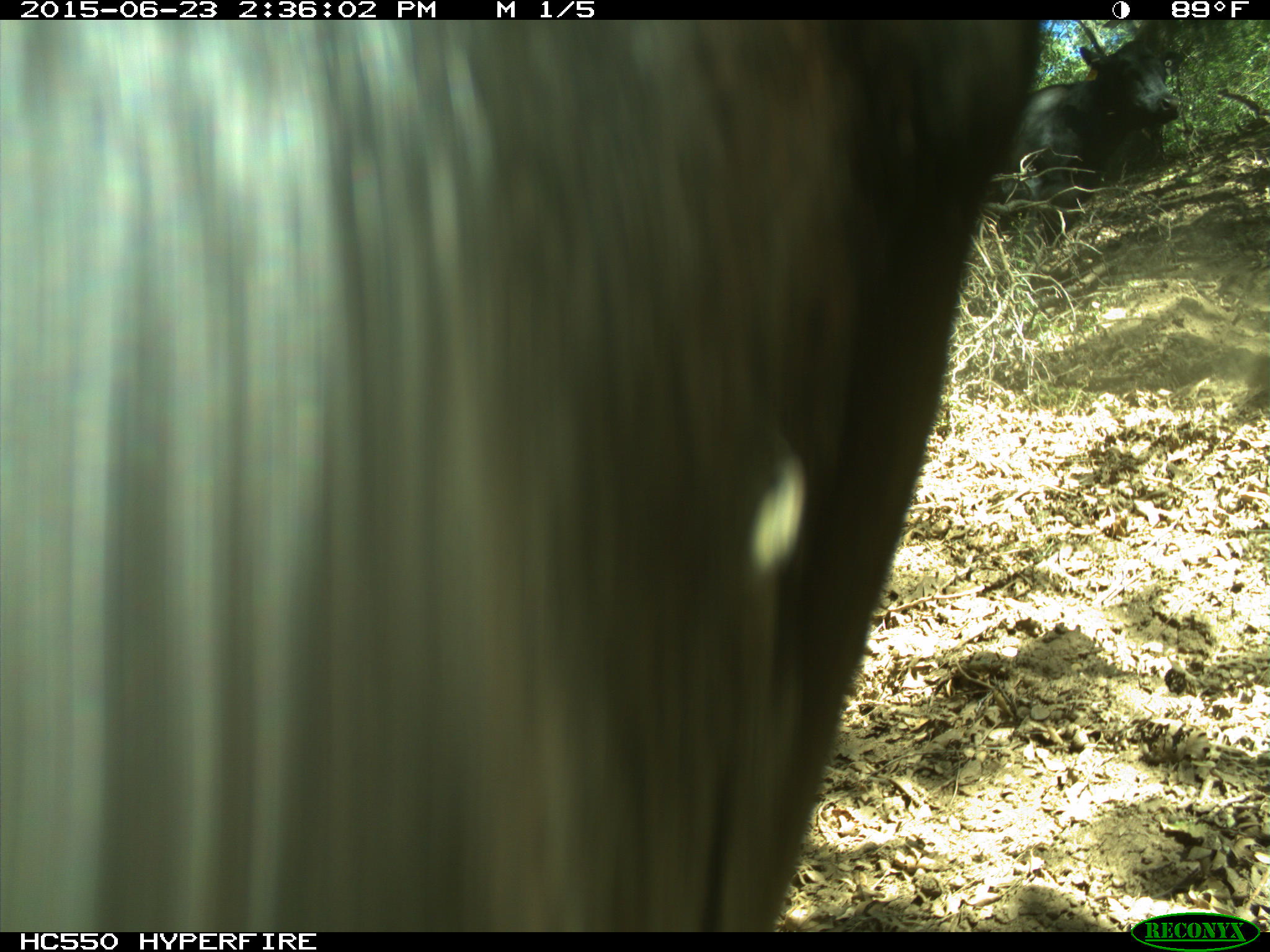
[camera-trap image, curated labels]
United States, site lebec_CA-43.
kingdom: Animalia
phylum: Chordata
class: Mammalia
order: Artiodactyla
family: Bovidae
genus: Bos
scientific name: Bos taurus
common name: domestic cow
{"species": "Bos taurus (domestic cow)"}